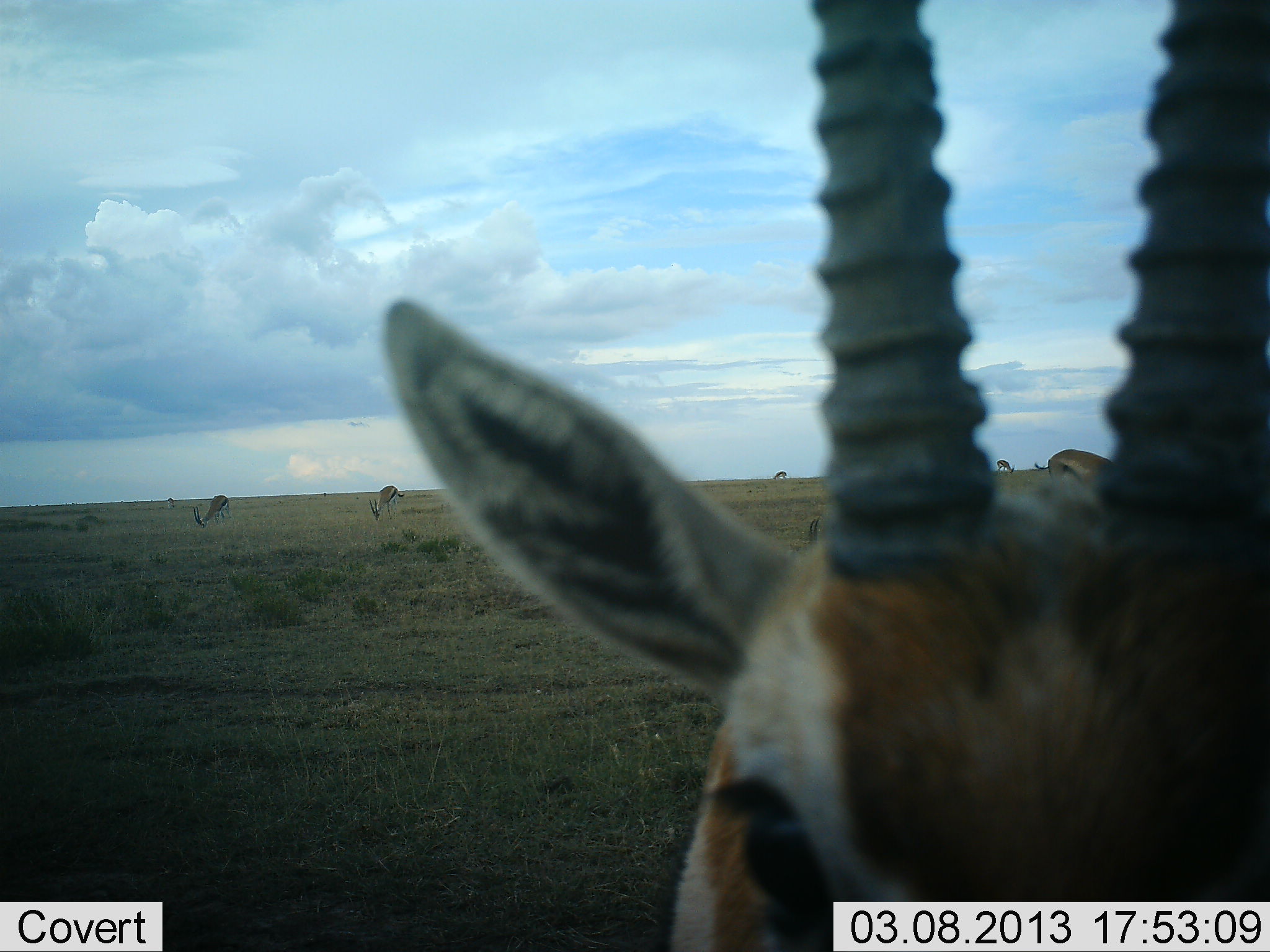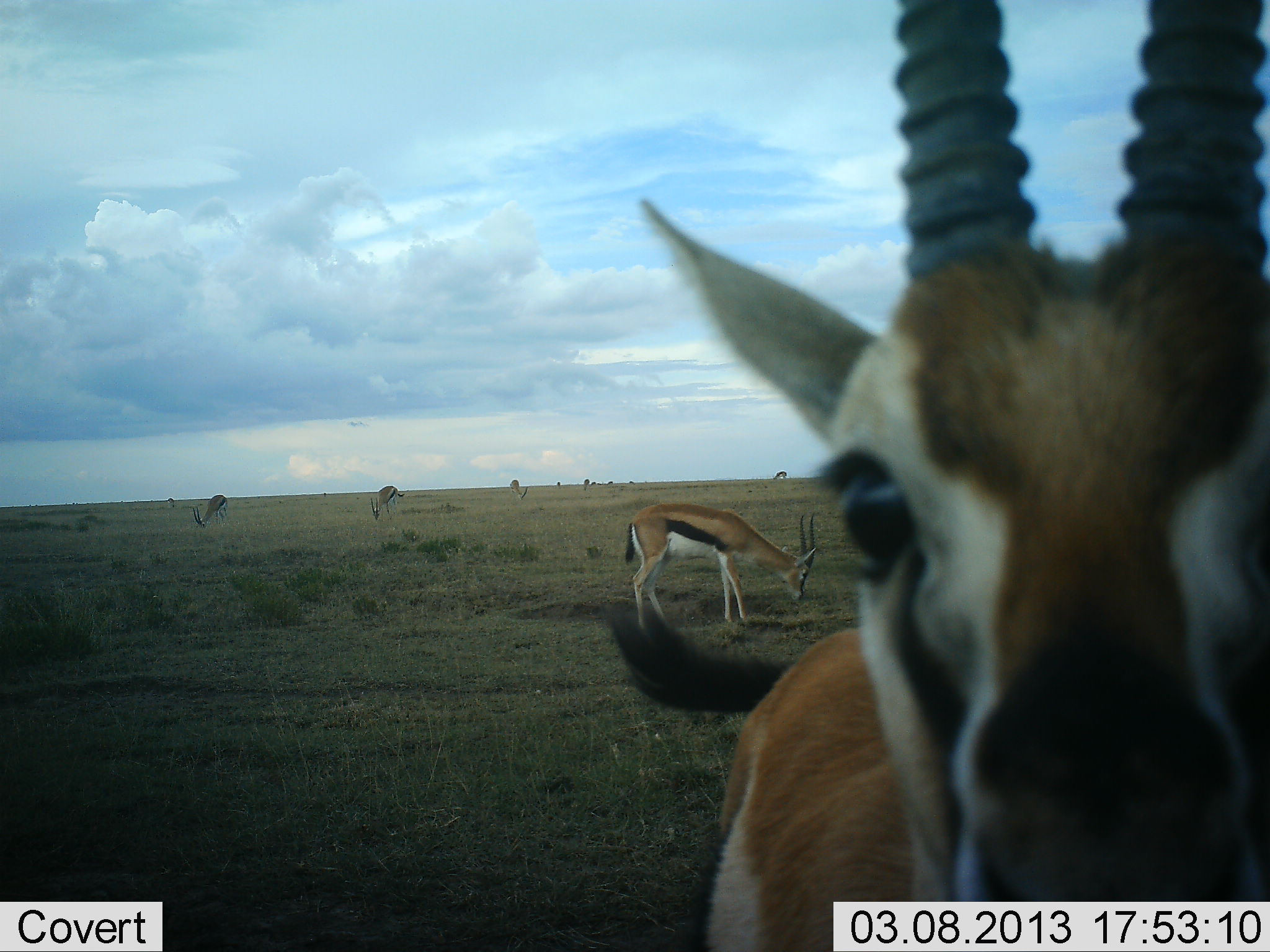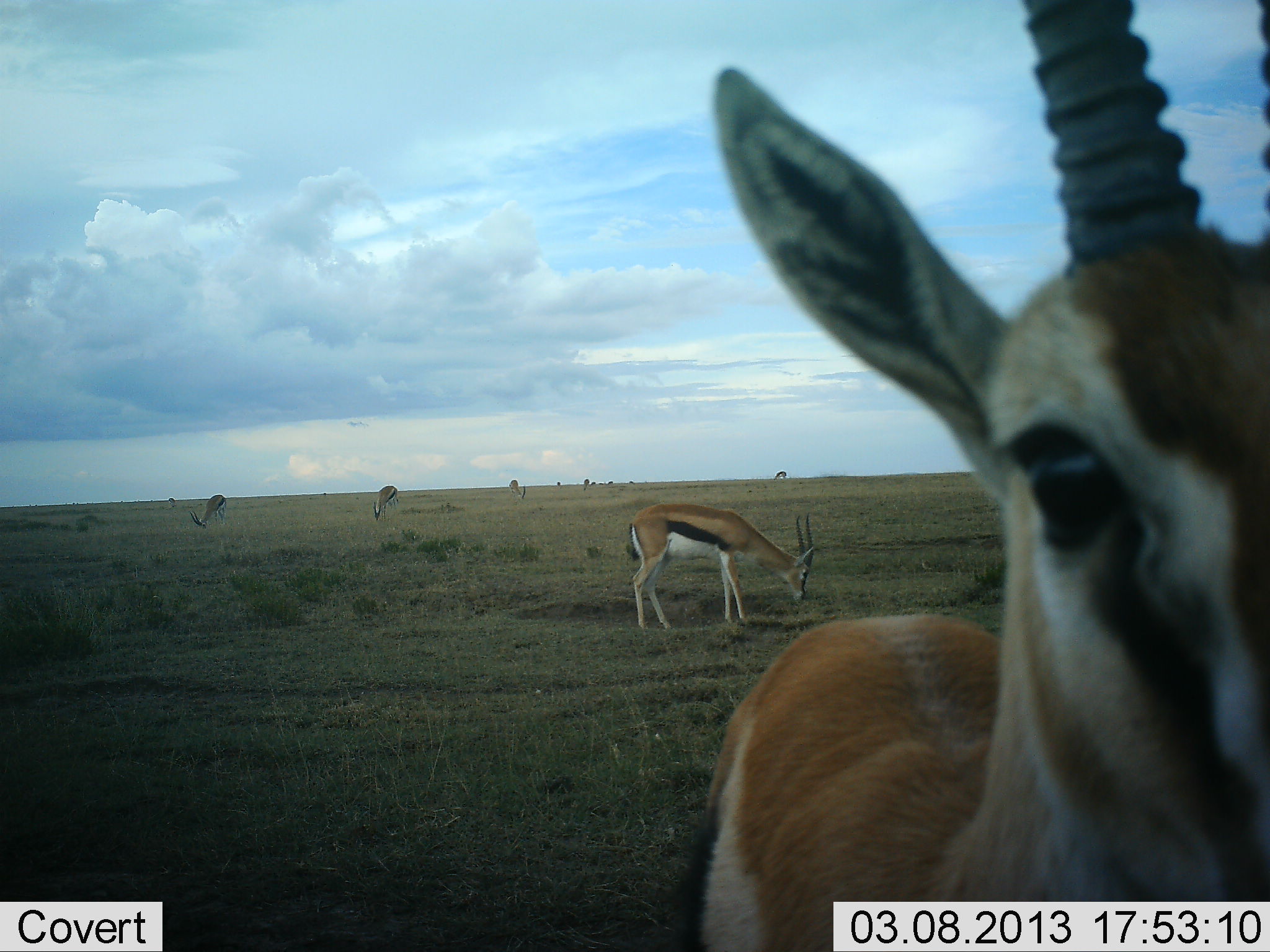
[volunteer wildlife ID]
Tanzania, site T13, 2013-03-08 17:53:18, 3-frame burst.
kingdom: Animalia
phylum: Chordata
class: Mammalia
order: Artiodactyla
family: Bovidae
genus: Eudorcas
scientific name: Eudorcas thomsonii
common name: thomson's gazelle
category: gazellethomsons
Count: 11-50.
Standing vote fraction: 83%.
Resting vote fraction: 0%.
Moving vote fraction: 6%.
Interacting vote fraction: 6%.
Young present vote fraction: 0%.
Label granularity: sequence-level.